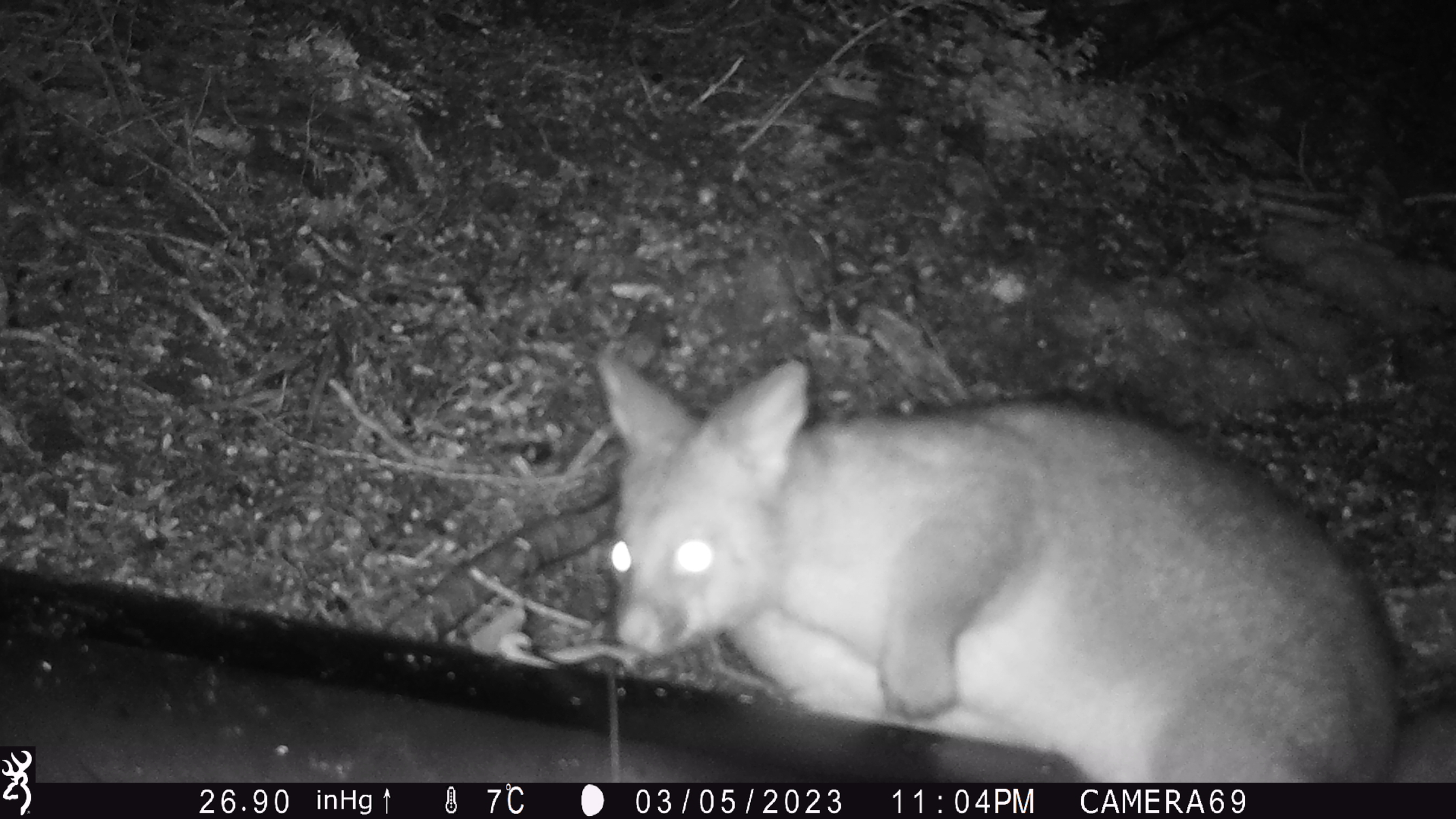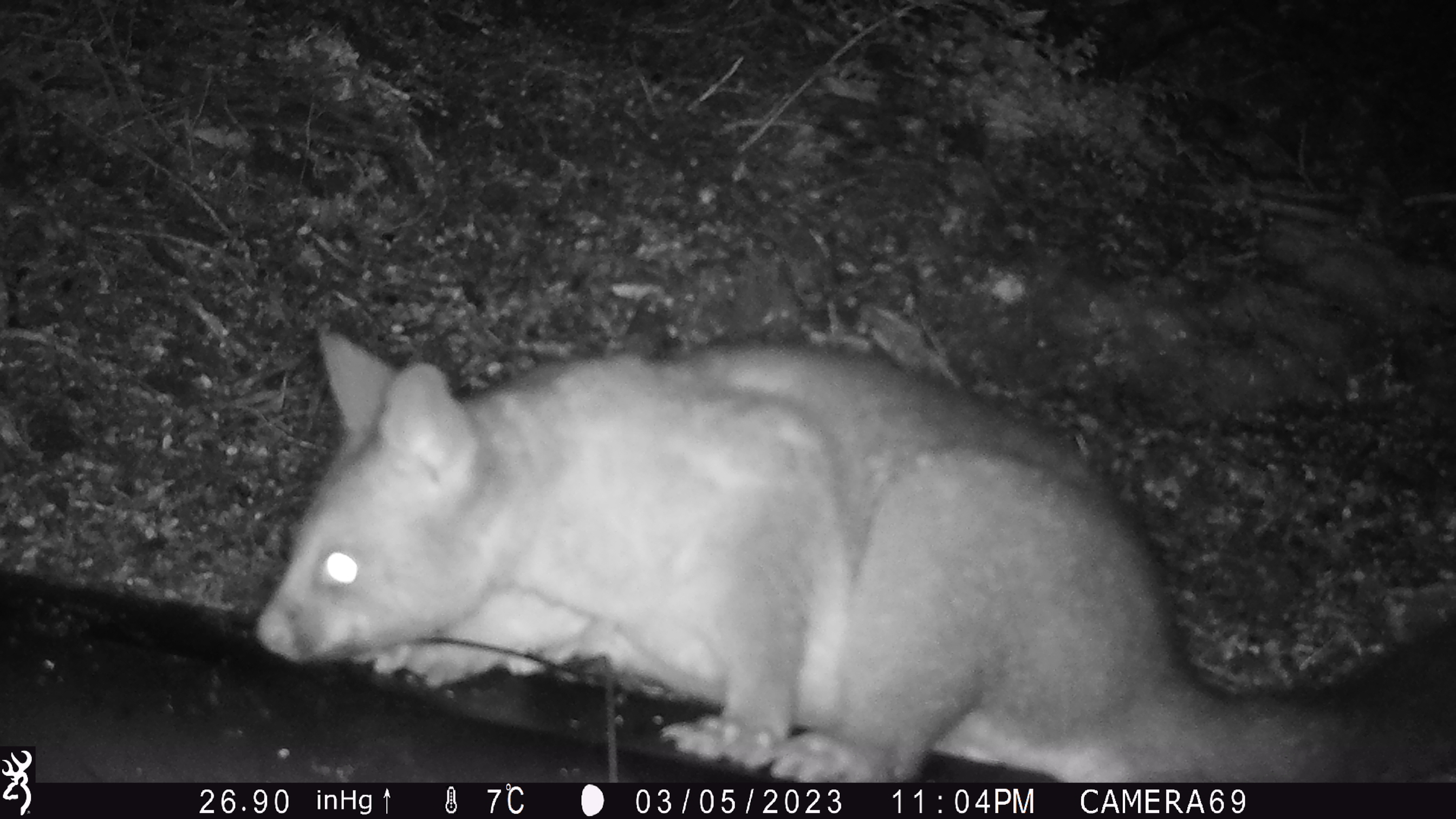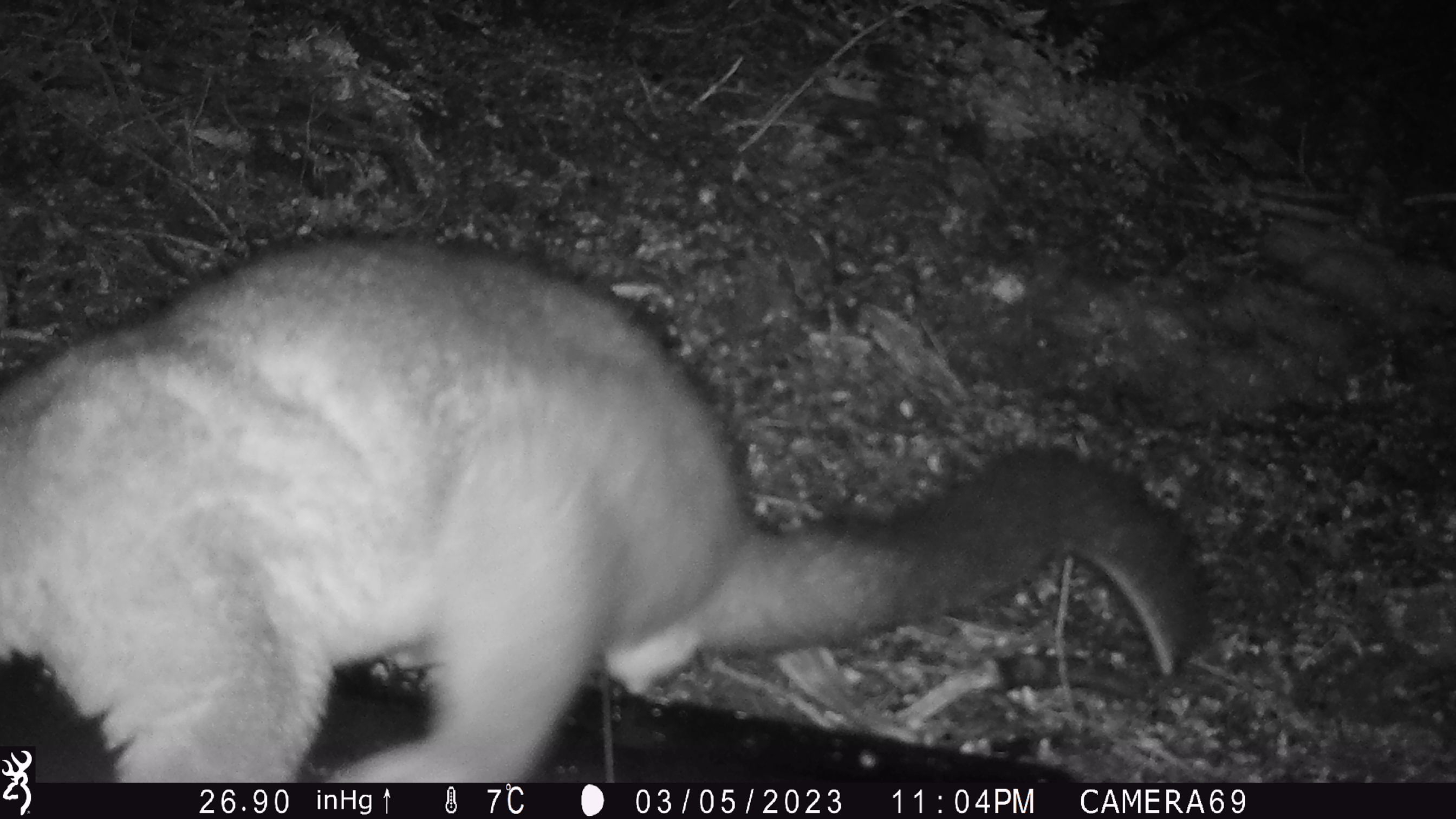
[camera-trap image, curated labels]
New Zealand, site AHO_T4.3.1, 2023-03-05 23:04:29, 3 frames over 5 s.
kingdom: Animalia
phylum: Chordata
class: Mammalia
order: Carnivora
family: Mustelidae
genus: Mustela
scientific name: Mustela erminea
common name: stoat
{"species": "stoat (Mustela erminea)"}